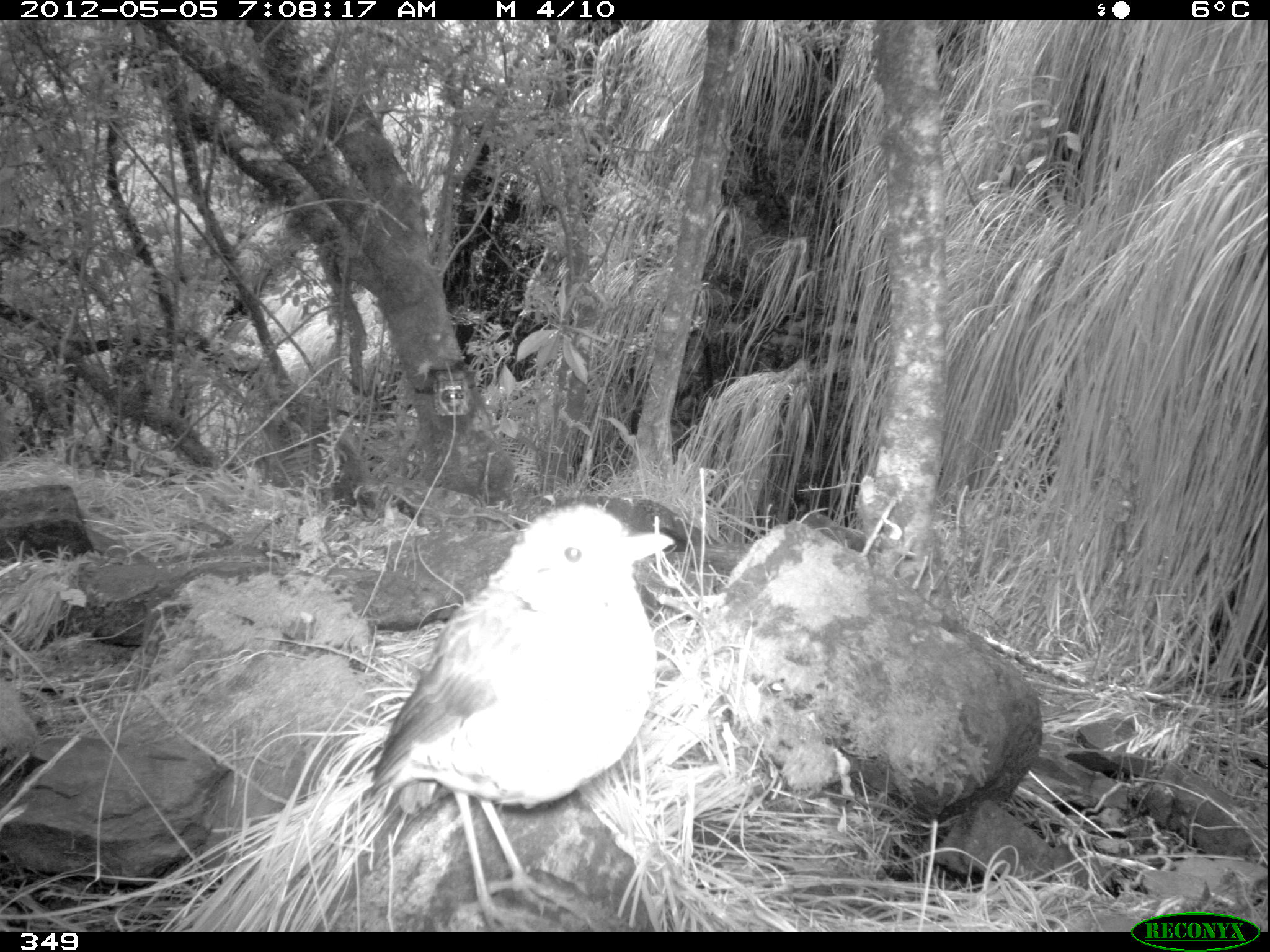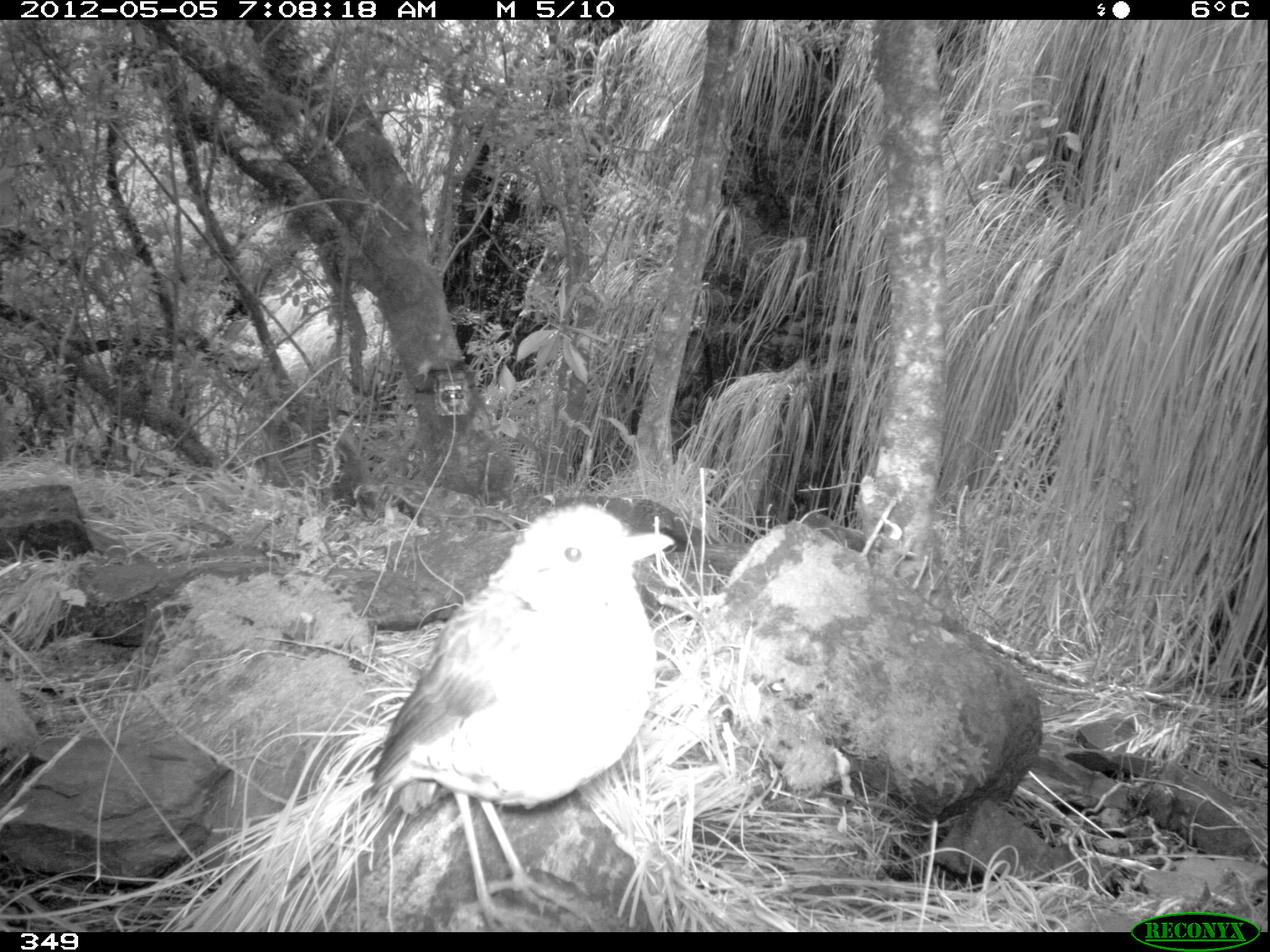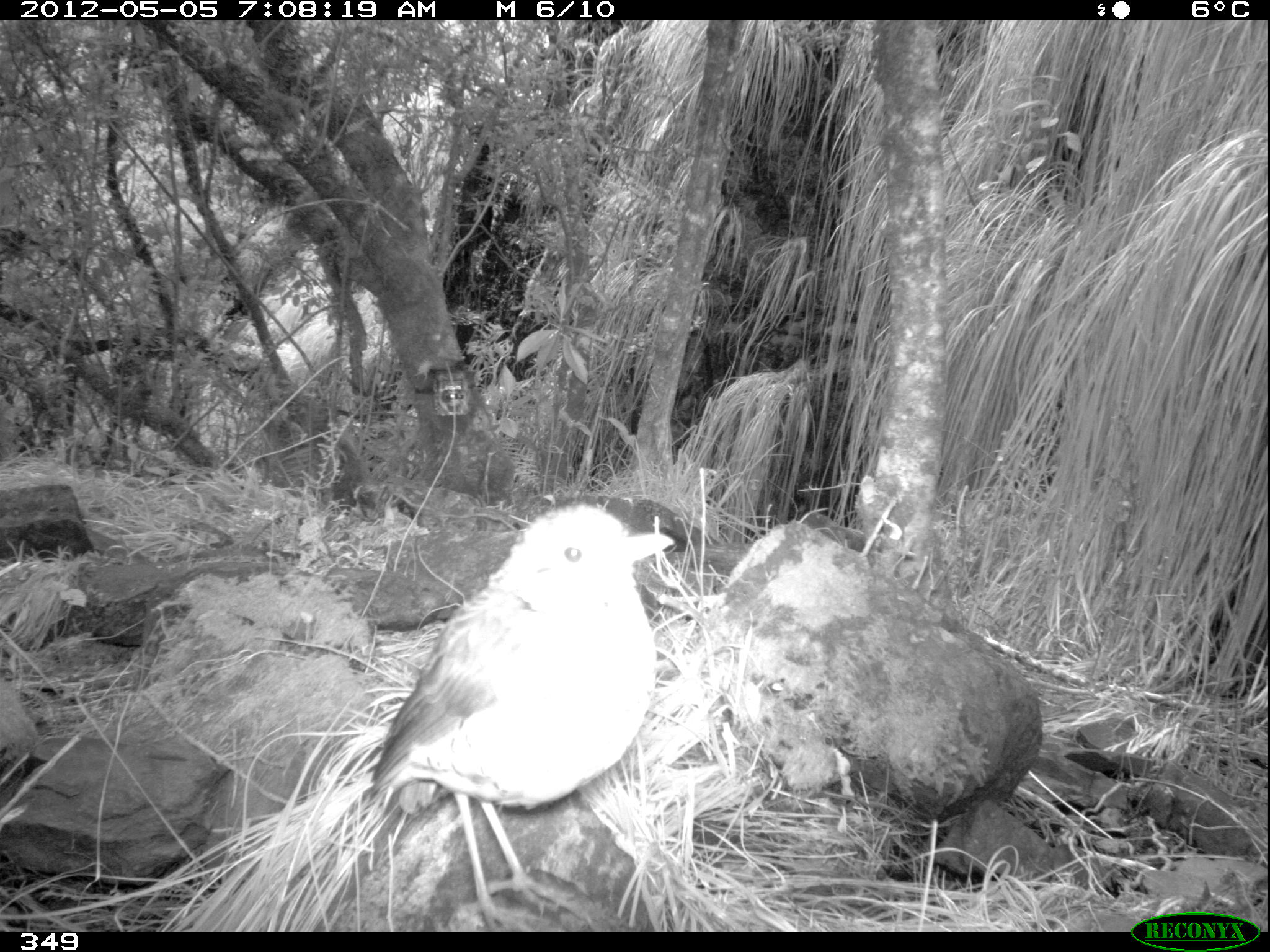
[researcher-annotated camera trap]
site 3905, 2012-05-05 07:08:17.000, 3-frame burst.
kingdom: Animalia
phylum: Chordata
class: Aves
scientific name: Aves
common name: bird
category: unknown bird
Unknown bird (bird) (Aves).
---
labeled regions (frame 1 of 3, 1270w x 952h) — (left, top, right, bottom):
unknown bird: (370, 498, 672, 932)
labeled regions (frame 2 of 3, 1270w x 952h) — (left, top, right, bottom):
unknown bird: (366, 500, 676, 931)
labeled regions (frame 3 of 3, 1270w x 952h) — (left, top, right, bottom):
unknown bird: (370, 500, 676, 931)